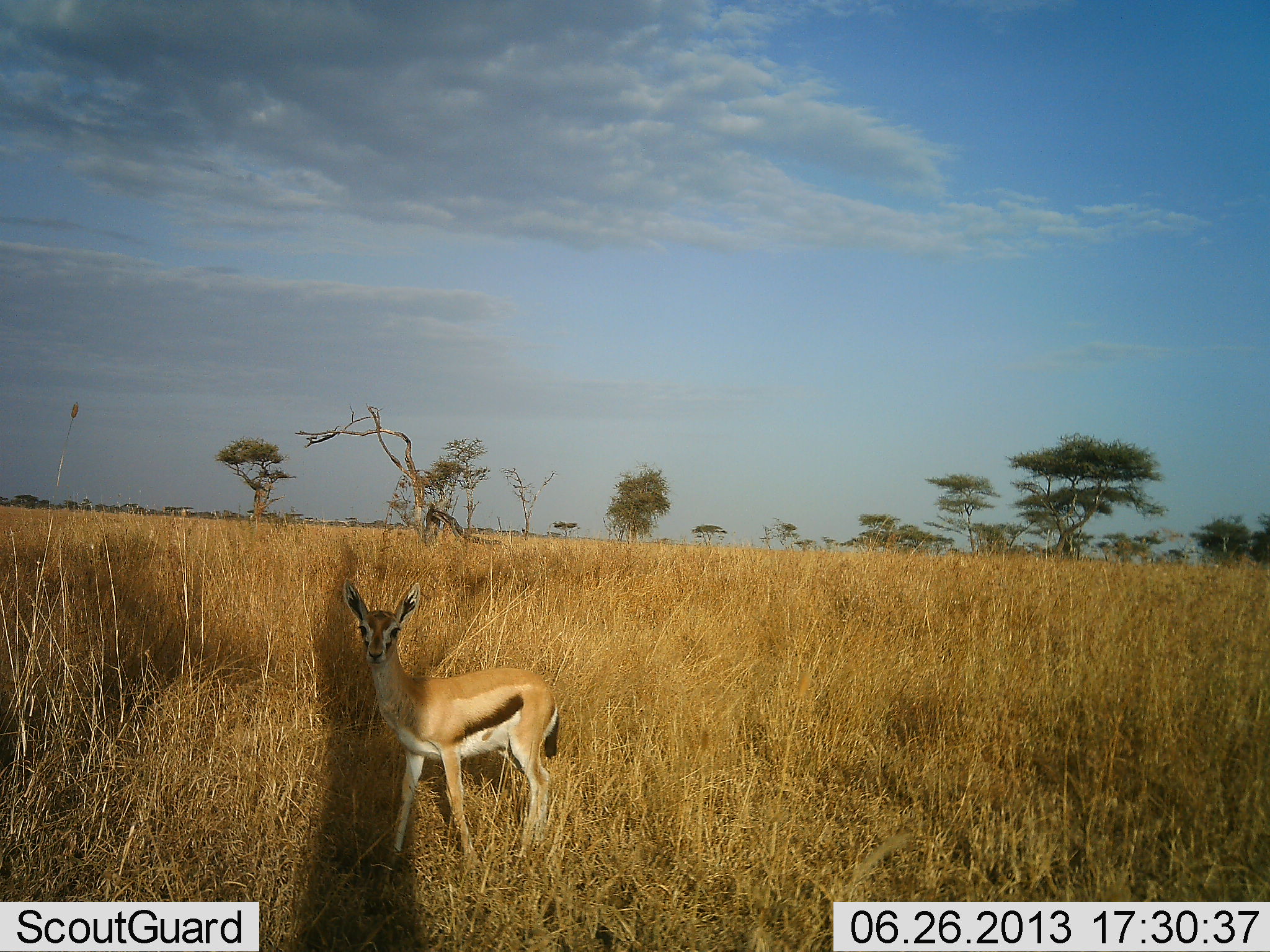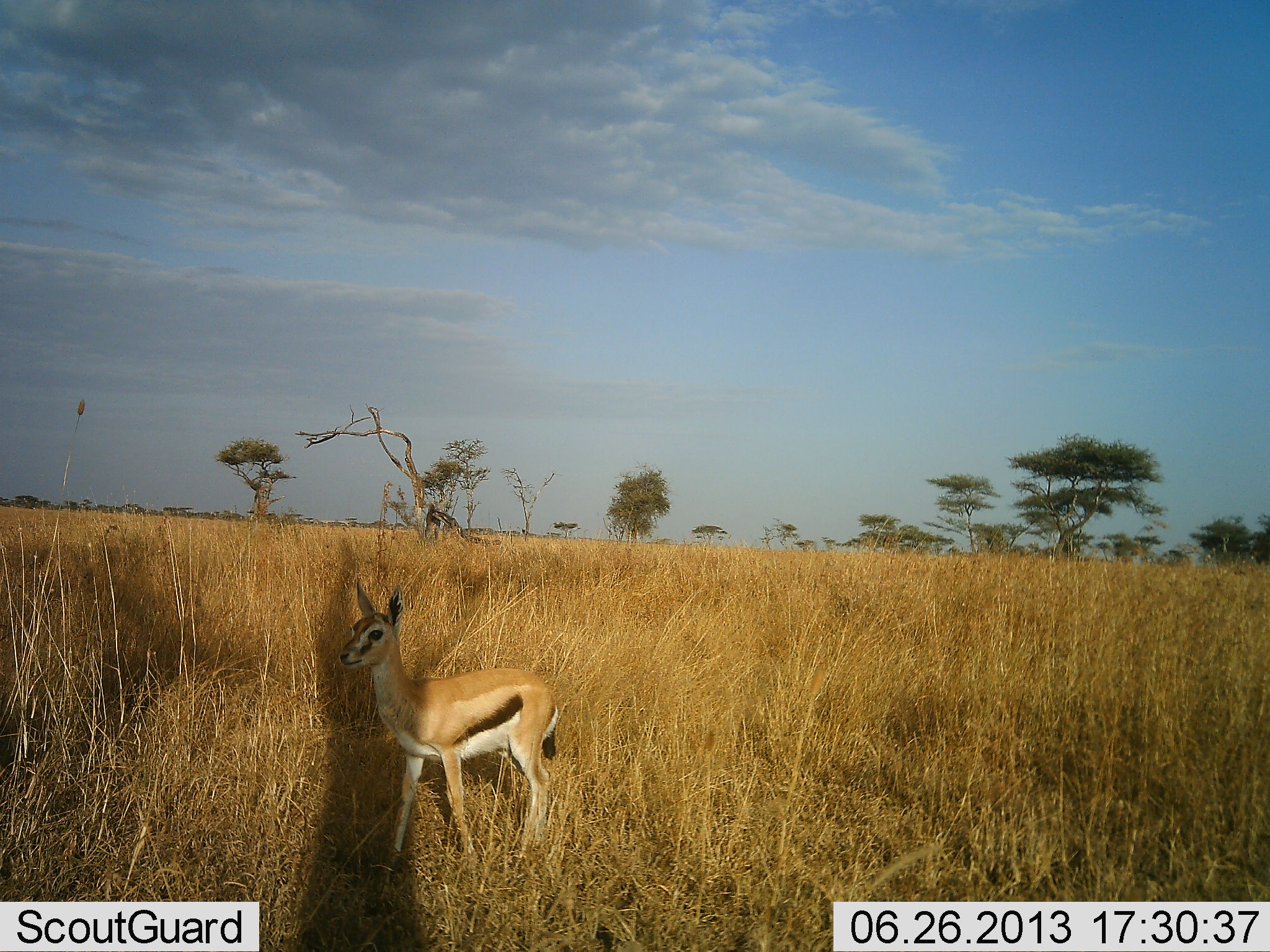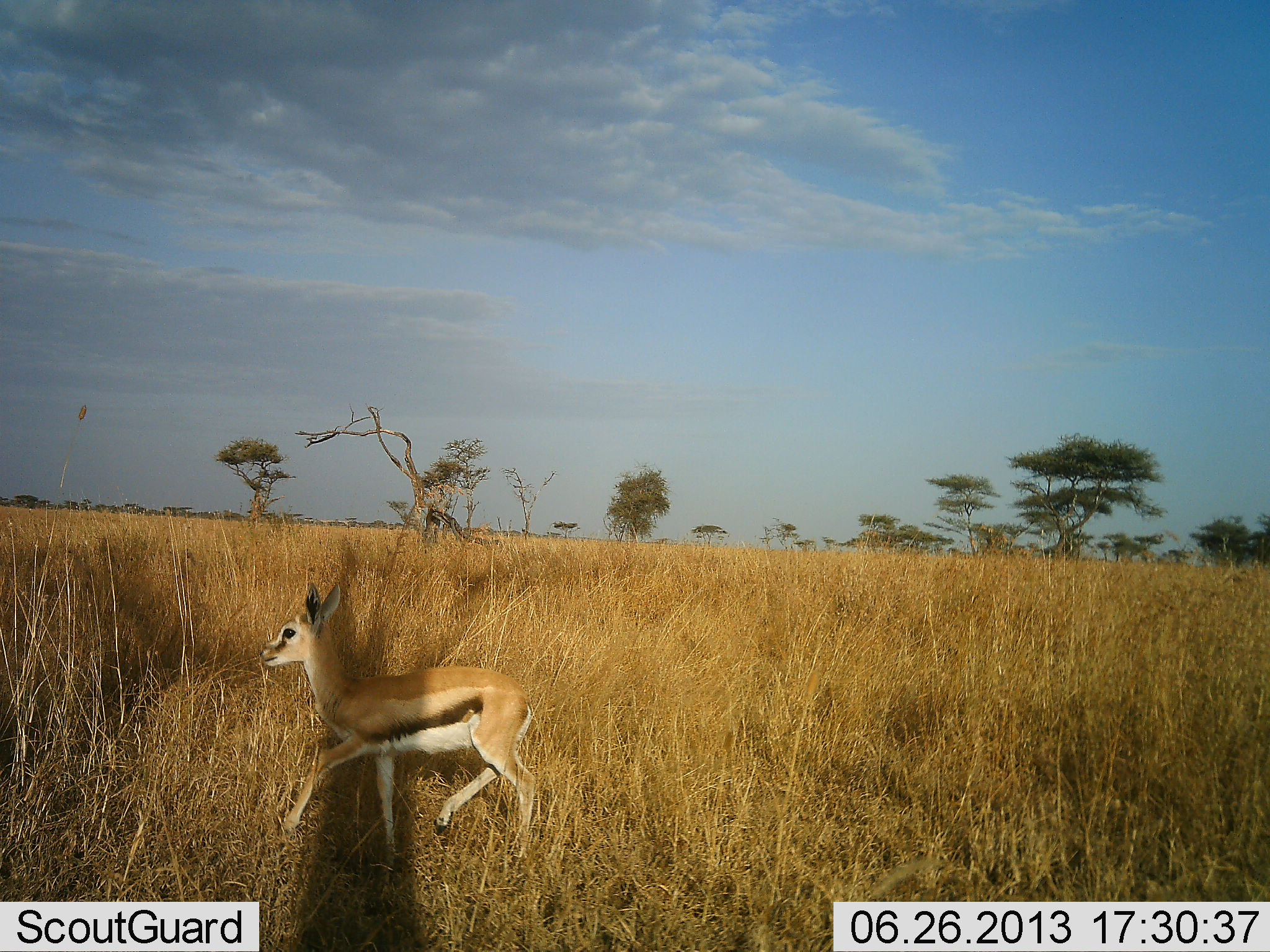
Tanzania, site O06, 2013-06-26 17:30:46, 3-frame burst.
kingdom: Animalia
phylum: Chordata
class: Mammalia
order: Artiodactyla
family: Bovidae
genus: Eudorcas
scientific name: Eudorcas thomsonii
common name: thomson's gazelle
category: gazellethomsons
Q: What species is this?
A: Gazellethomsons (thomson's gazelle) (Eudorcas thomsonii).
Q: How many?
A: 1.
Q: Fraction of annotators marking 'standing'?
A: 81%.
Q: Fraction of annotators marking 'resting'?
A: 0%.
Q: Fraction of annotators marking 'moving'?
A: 48%.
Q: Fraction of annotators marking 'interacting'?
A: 0%.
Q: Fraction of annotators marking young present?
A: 24%.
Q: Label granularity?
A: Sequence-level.